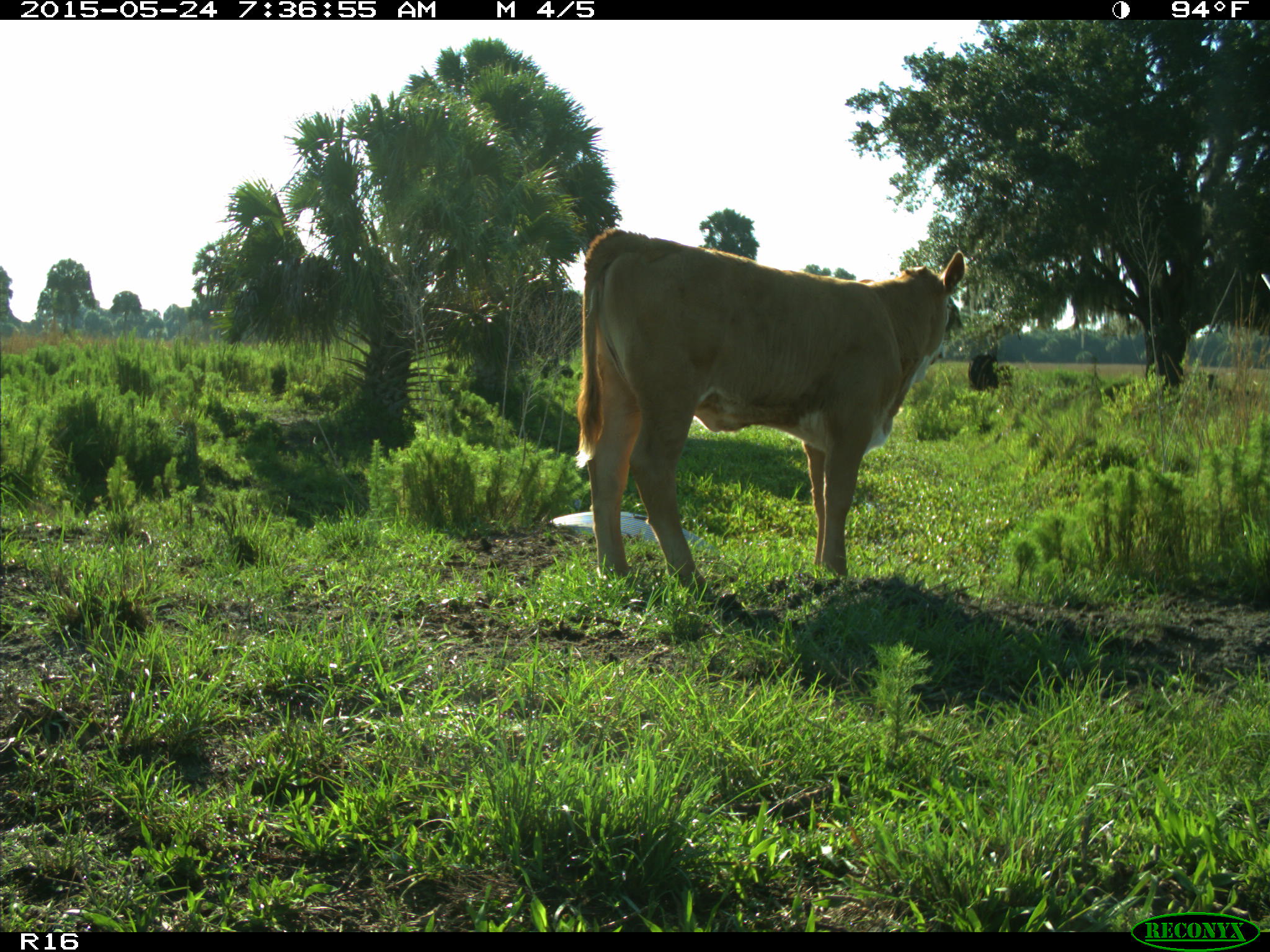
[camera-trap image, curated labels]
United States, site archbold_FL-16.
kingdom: Animalia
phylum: Chordata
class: Mammalia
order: Artiodactyla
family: Bovidae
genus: Bos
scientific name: Bos taurus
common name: domestic cow